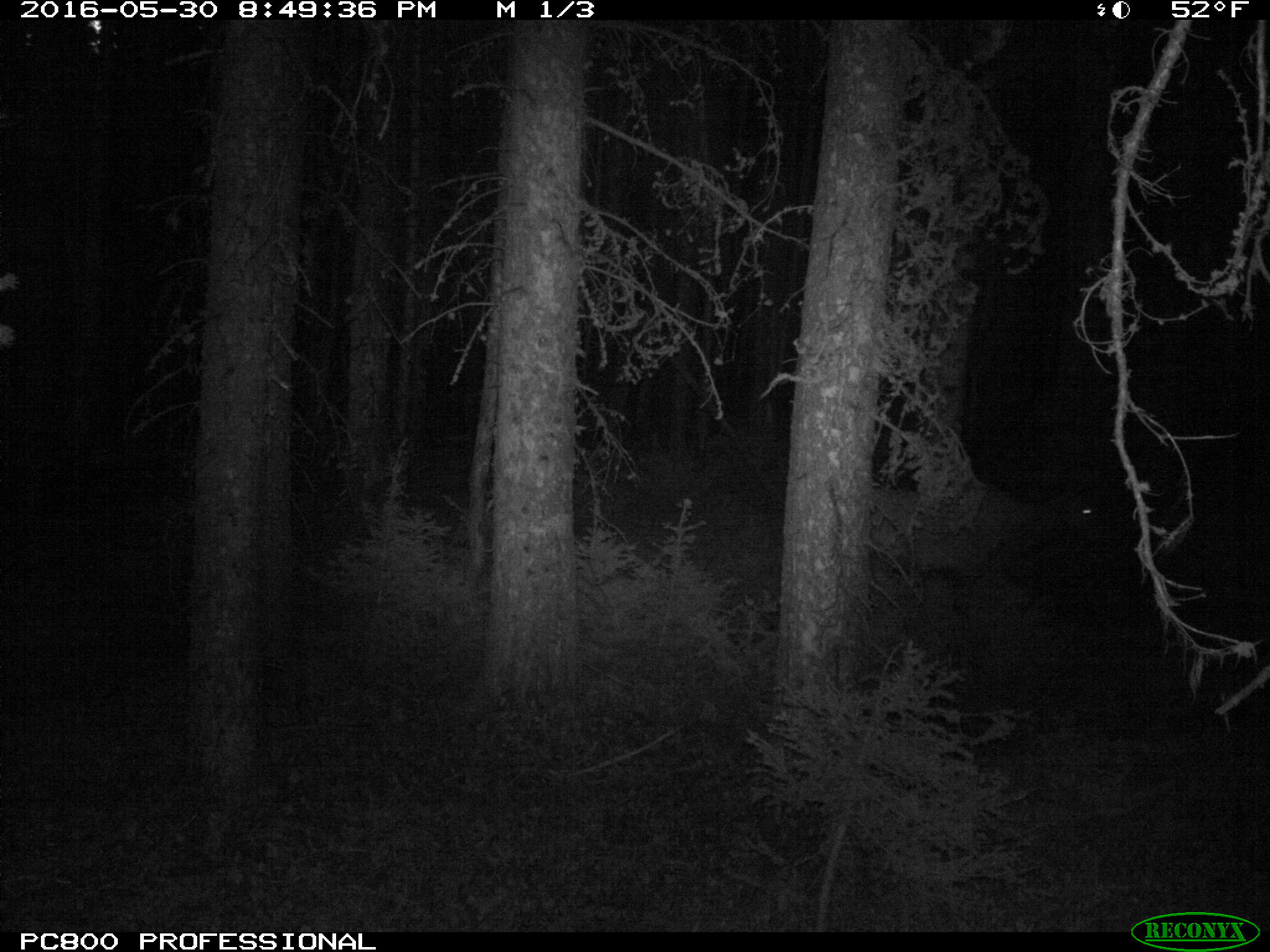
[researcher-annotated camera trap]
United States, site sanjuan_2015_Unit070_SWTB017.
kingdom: Animalia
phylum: Chordata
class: Mammalia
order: Artiodactyla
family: Cervidae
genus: Cervus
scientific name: Cervus elaphus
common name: red deer